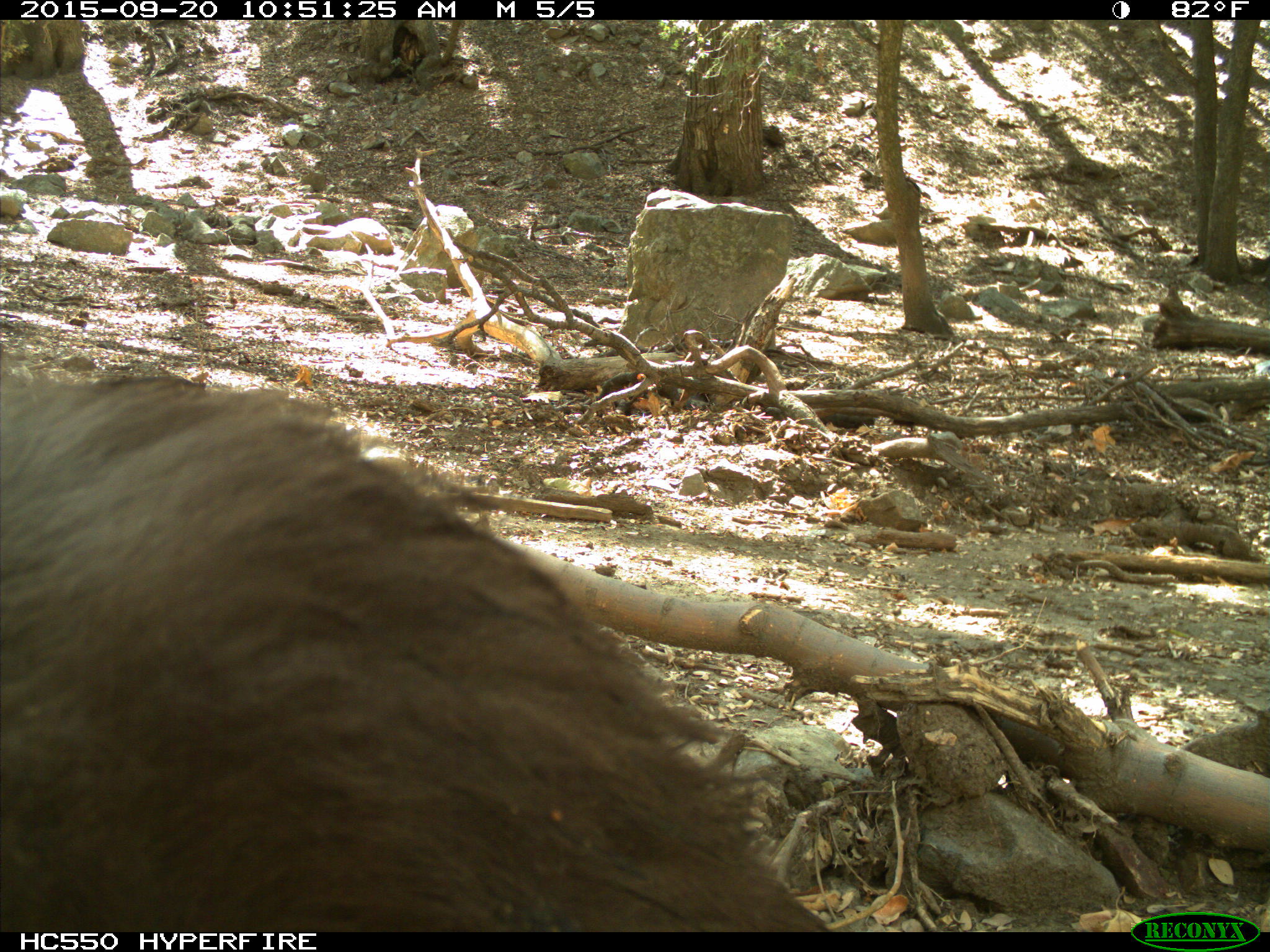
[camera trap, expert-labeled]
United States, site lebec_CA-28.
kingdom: Animalia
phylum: Chordata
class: Mammalia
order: Carnivora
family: Ursidae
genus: Ursus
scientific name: Ursus americanus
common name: american black bear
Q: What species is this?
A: Ursus americanus (american black bear).